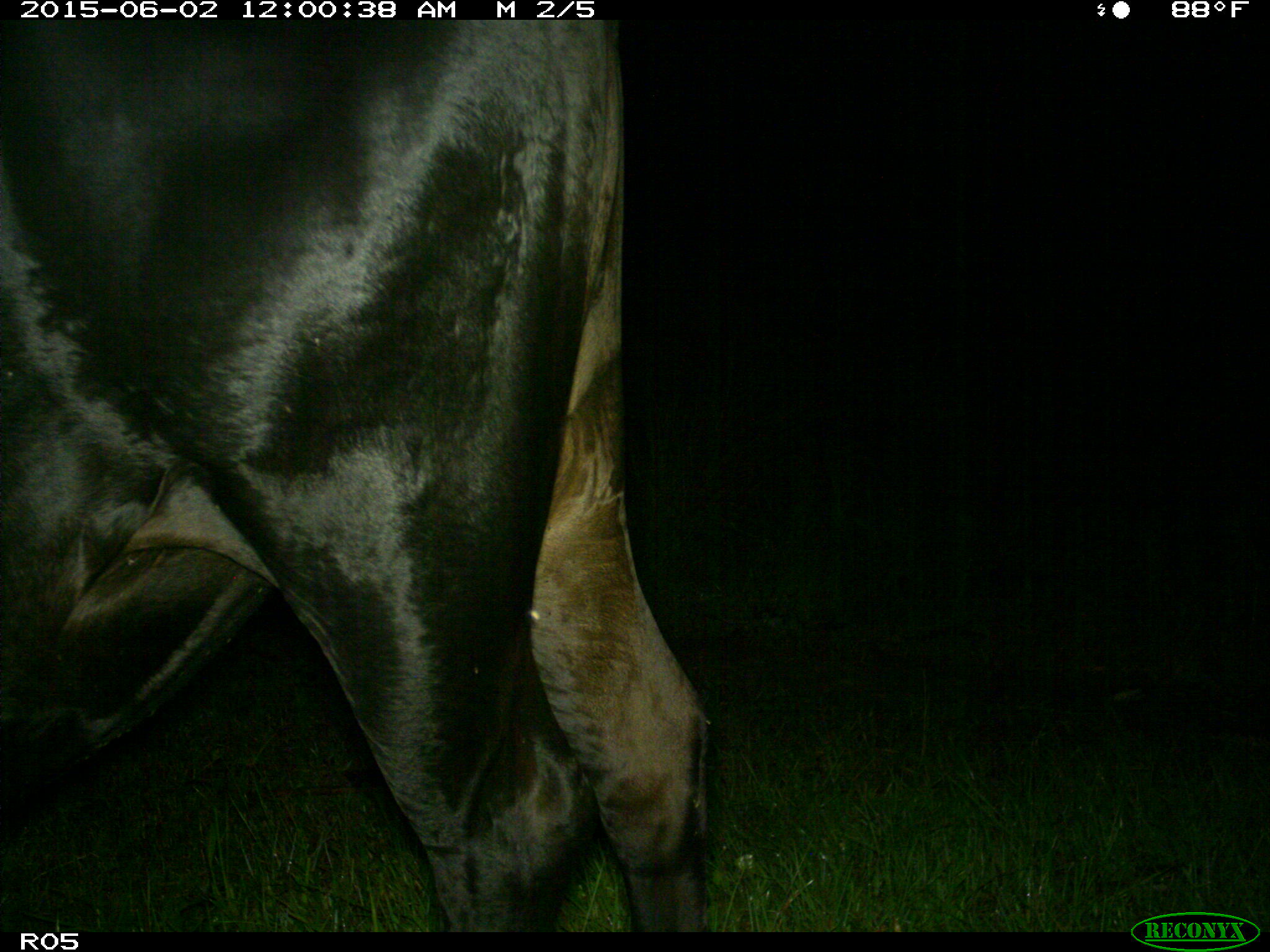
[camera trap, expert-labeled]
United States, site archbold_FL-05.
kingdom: Animalia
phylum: Chordata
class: Mammalia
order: Artiodactyla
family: Bovidae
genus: Bos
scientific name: Bos taurus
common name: domestic cow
Bos taurus (domestic cow).